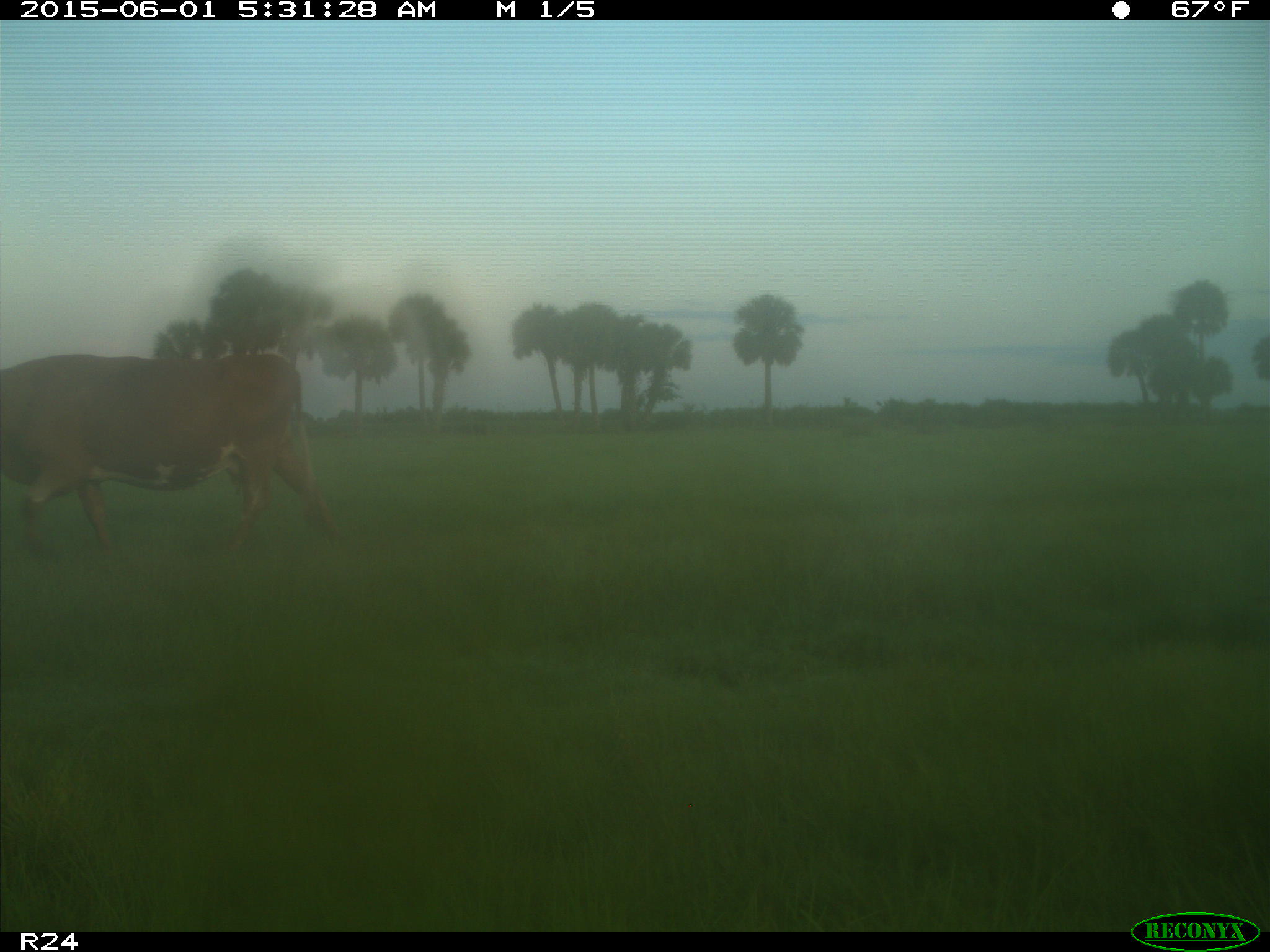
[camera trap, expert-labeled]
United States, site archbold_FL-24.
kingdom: Animalia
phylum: Chordata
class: Mammalia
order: Artiodactyla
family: Bovidae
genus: Bos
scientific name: Bos taurus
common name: domestic cow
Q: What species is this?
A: Bos taurus (domestic cow).